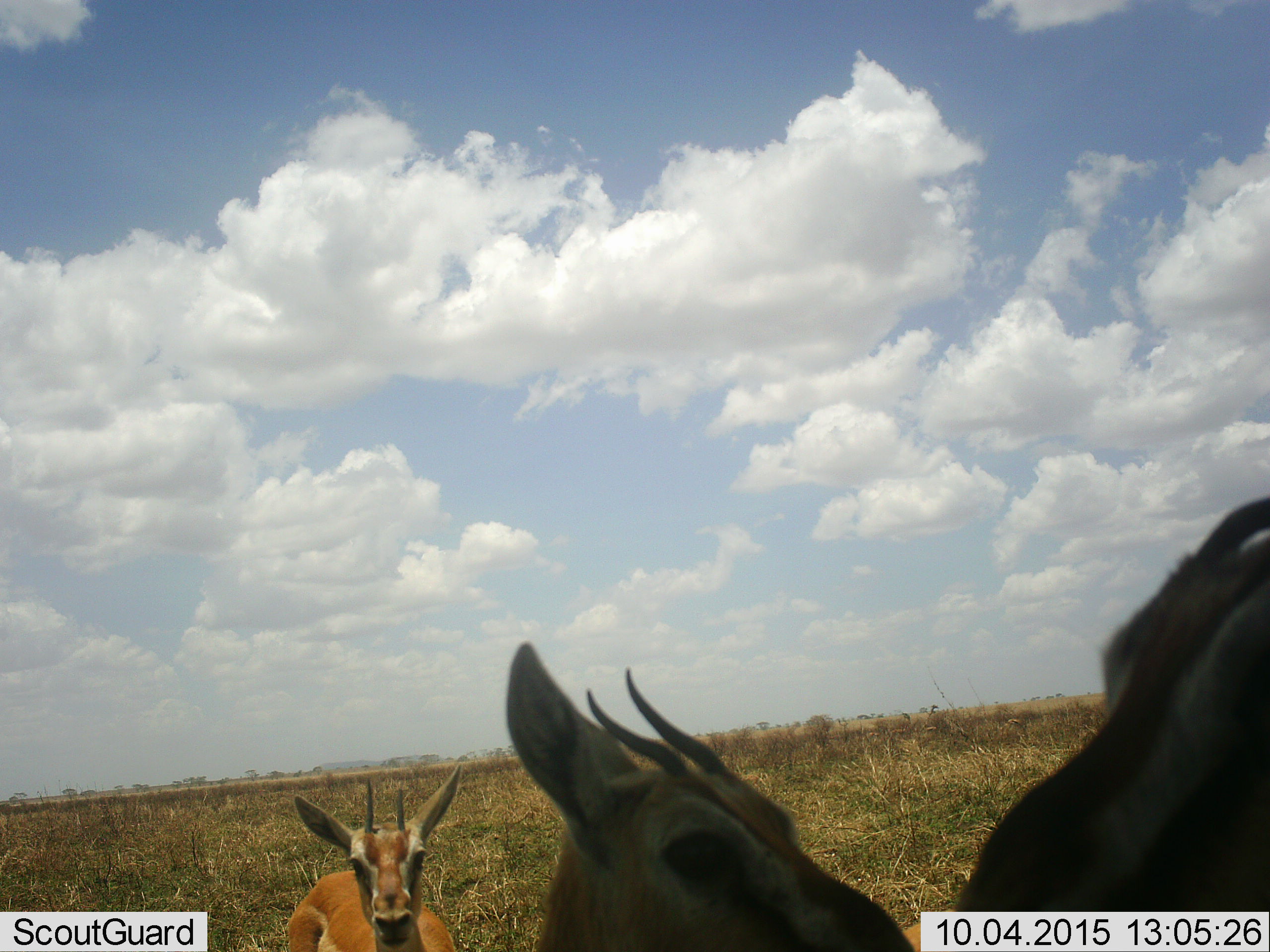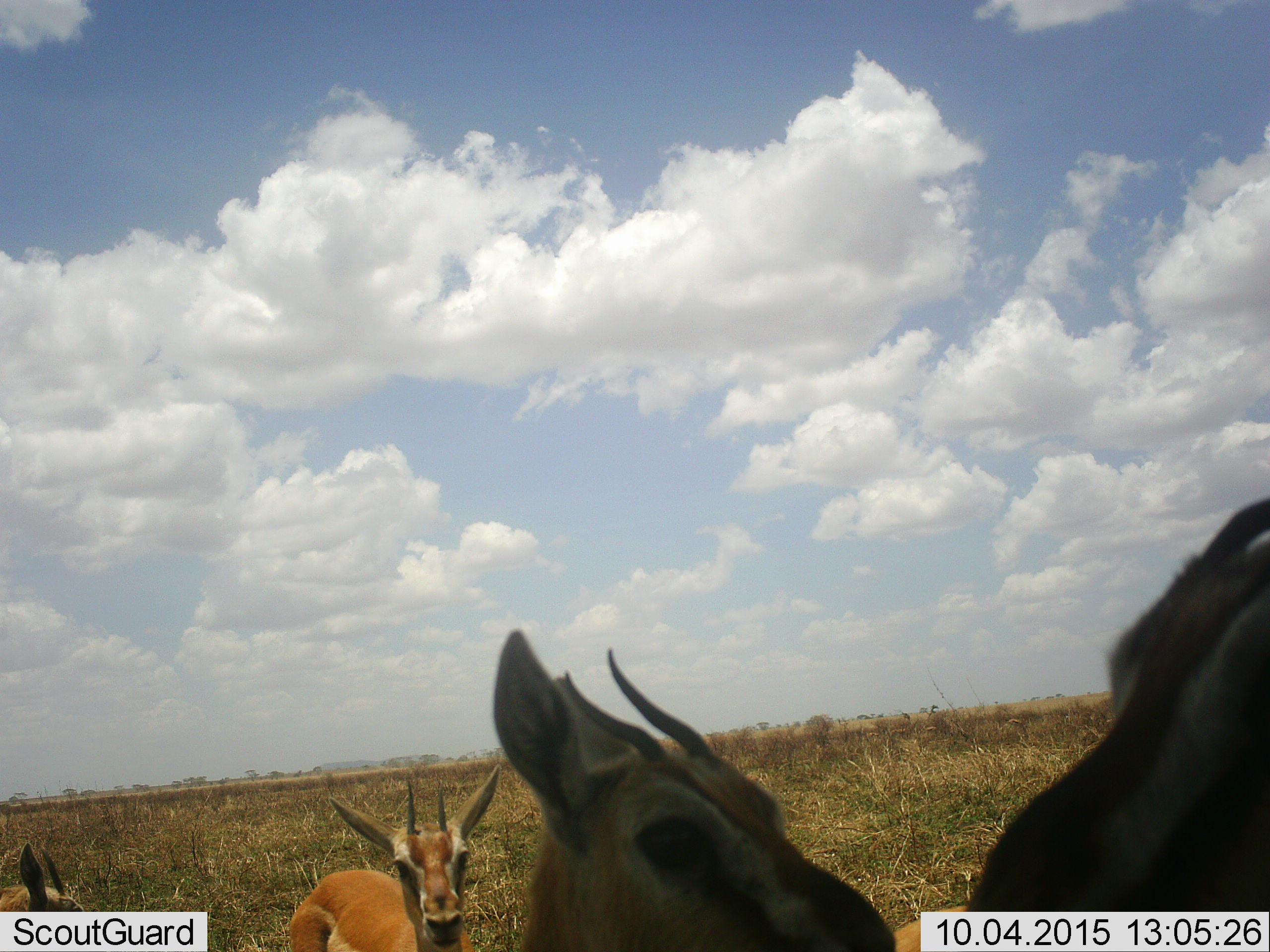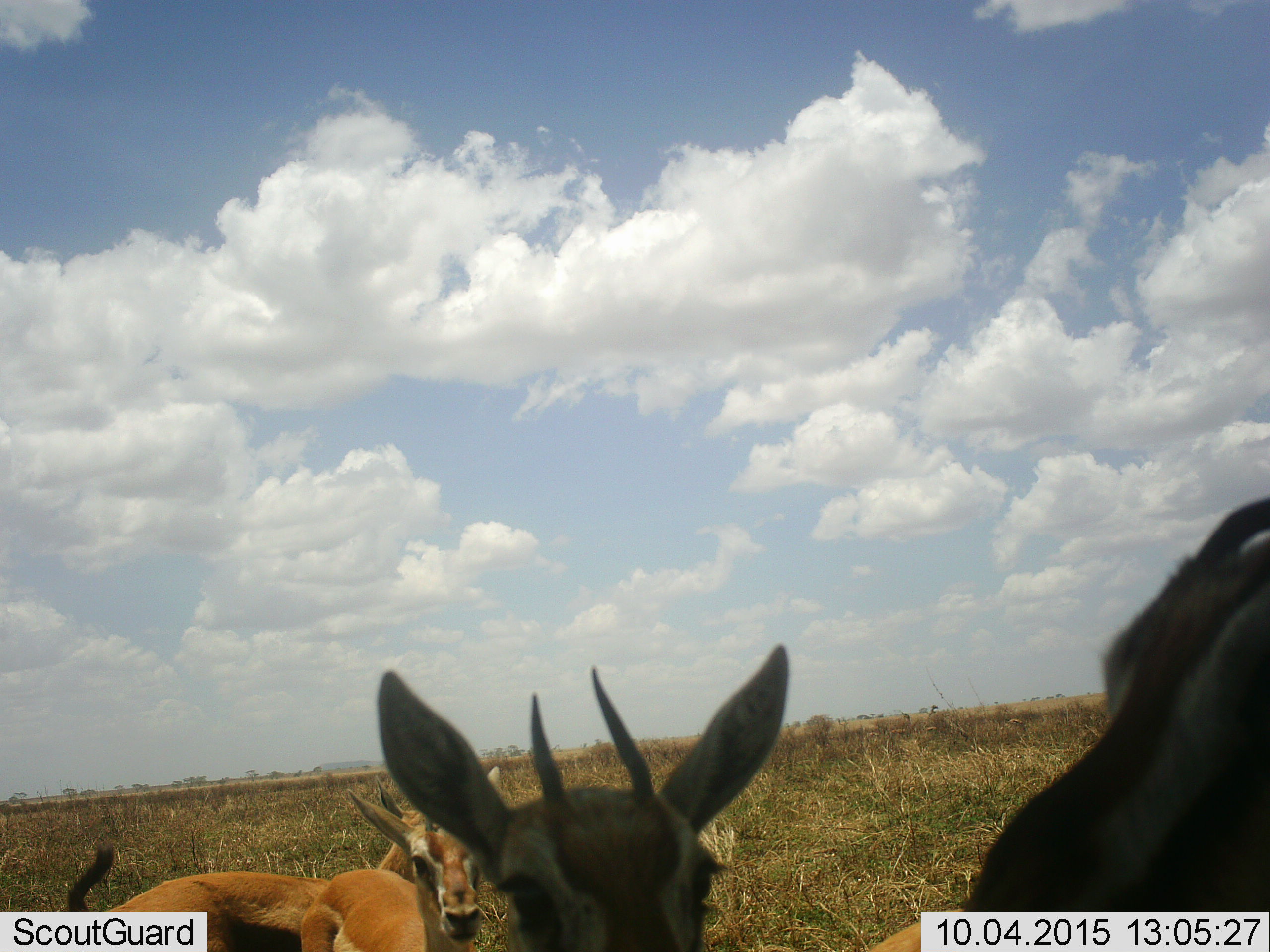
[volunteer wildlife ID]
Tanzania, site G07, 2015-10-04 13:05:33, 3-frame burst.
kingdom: Animalia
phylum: Chordata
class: Mammalia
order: Artiodactyla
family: Bovidae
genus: Eudorcas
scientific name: Eudorcas thomsonii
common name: thomson's gazelle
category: gazellethomsons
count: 4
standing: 89%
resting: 0%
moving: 22%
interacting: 0%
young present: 22%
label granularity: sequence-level